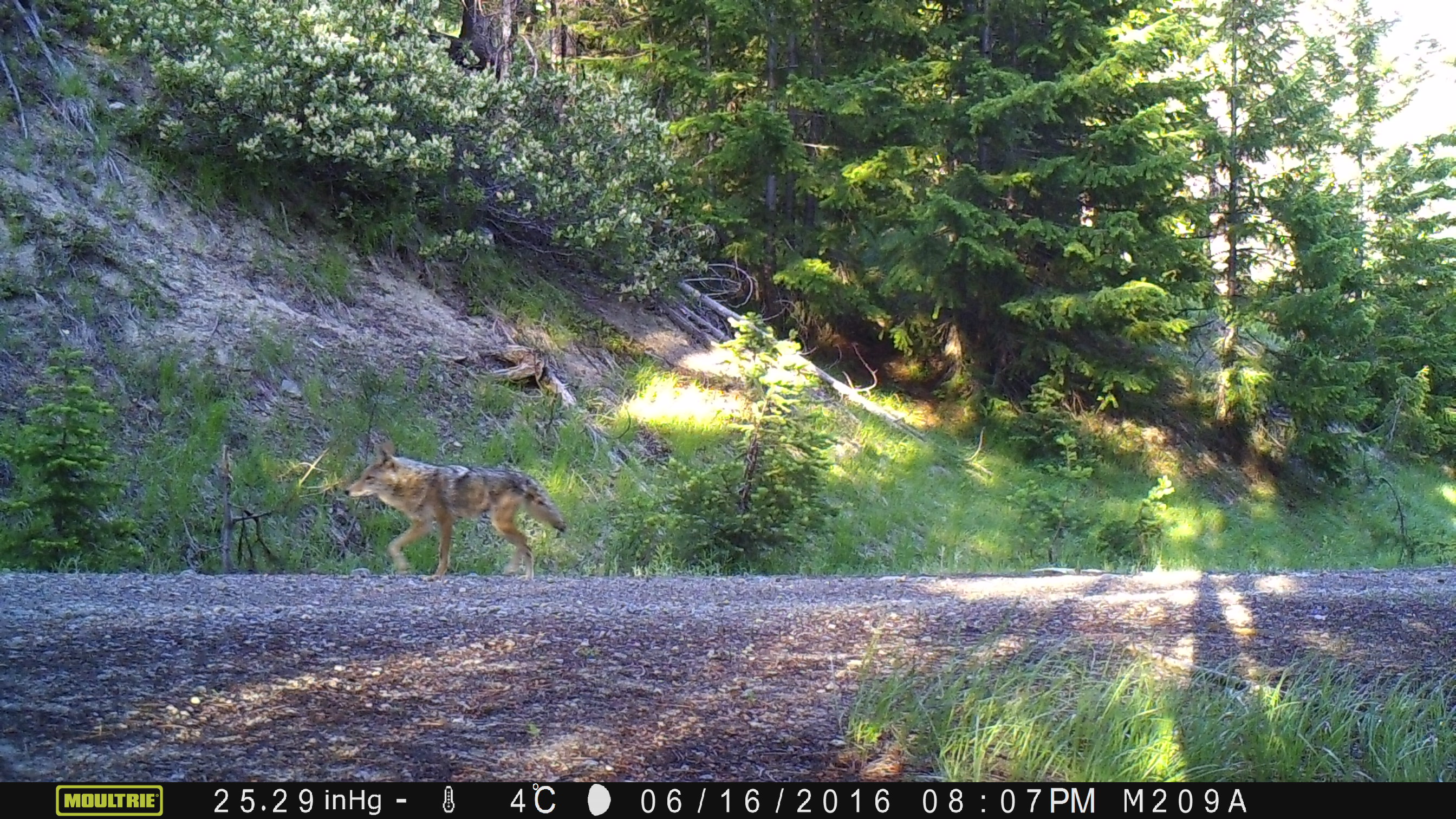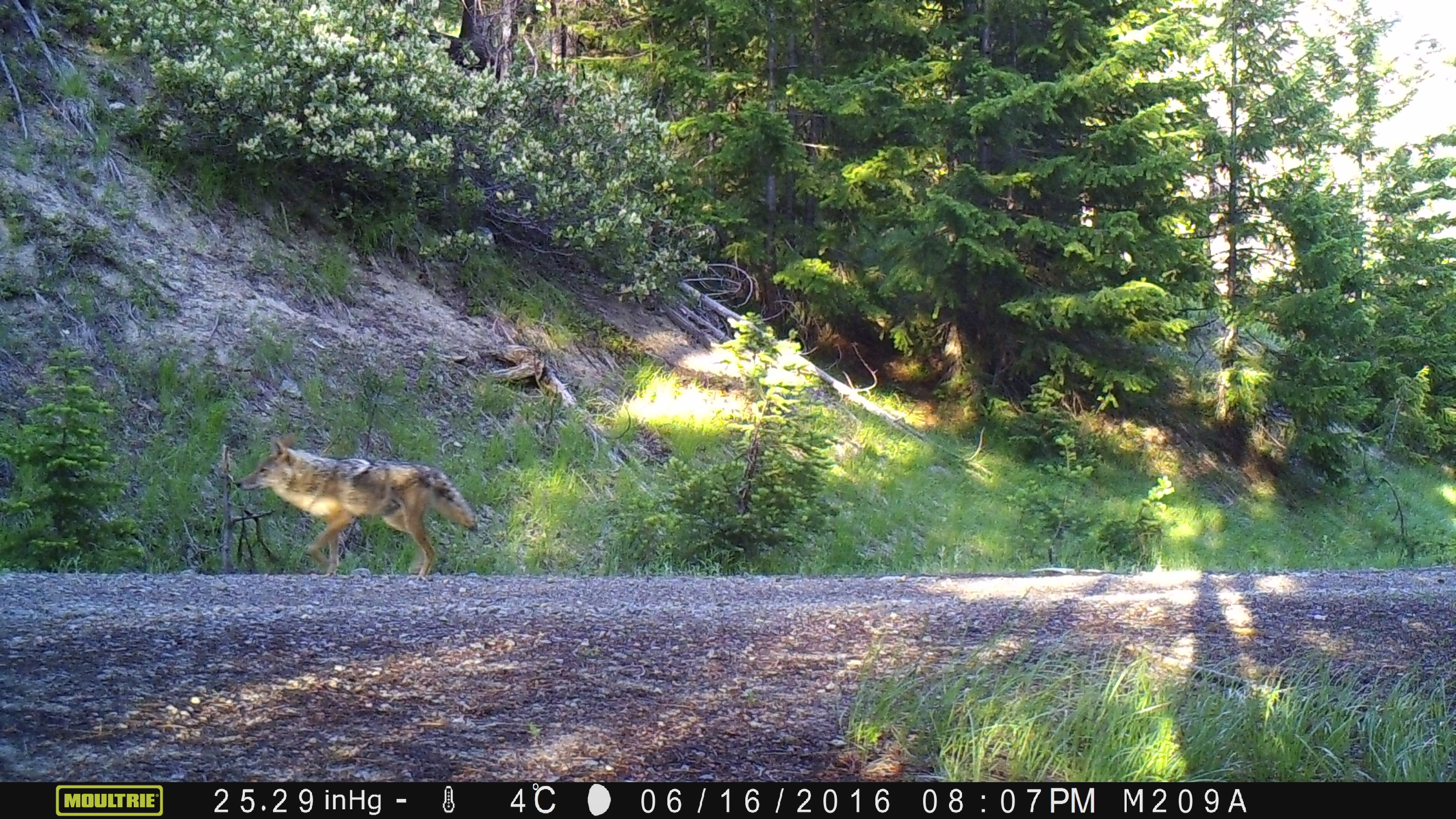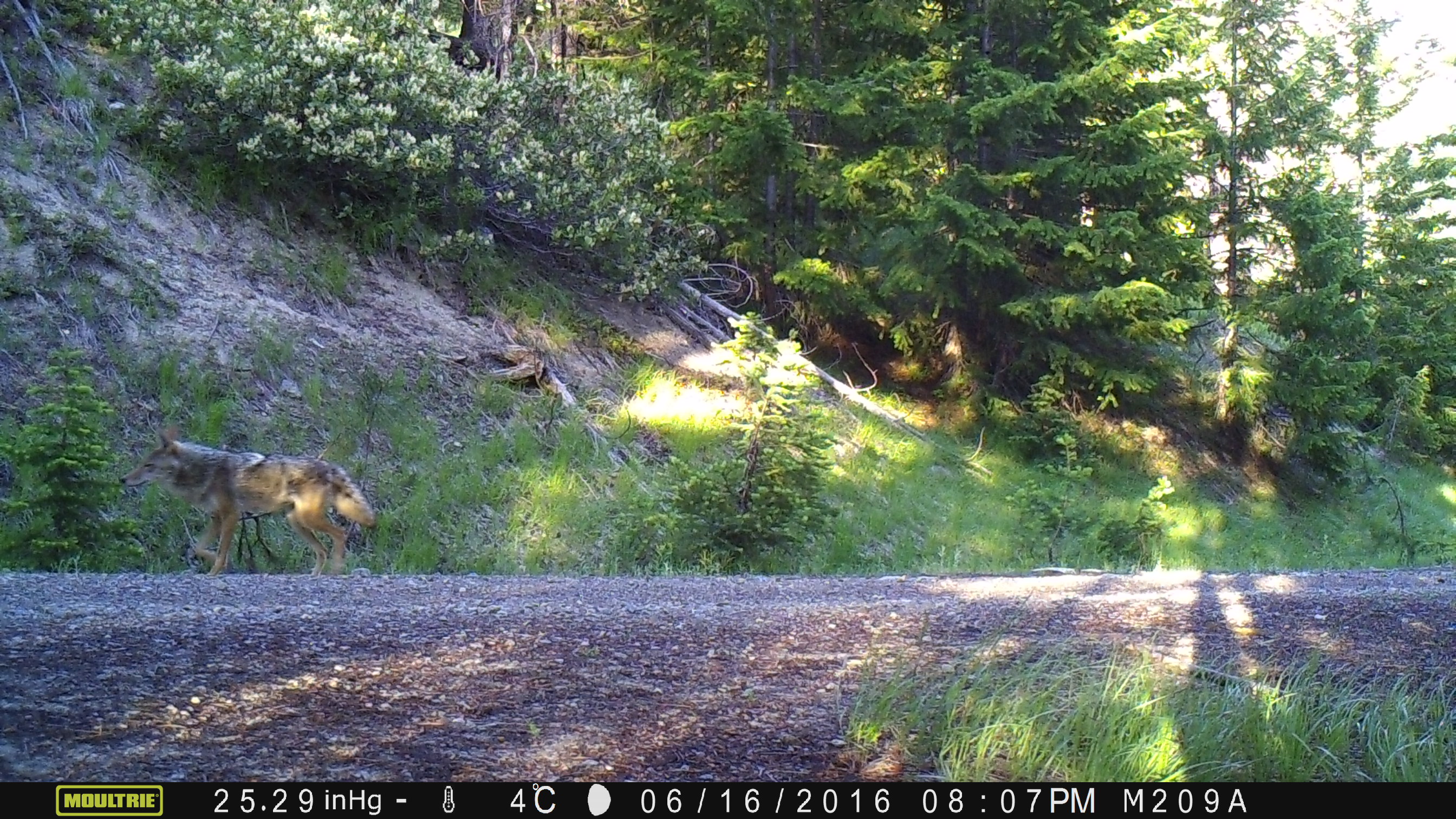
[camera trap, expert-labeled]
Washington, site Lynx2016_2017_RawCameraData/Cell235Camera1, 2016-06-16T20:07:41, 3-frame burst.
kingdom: Animalia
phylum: Chordata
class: Mammalia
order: Carnivora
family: Canidae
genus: Canis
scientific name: Canis latrans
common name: coyote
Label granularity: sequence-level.